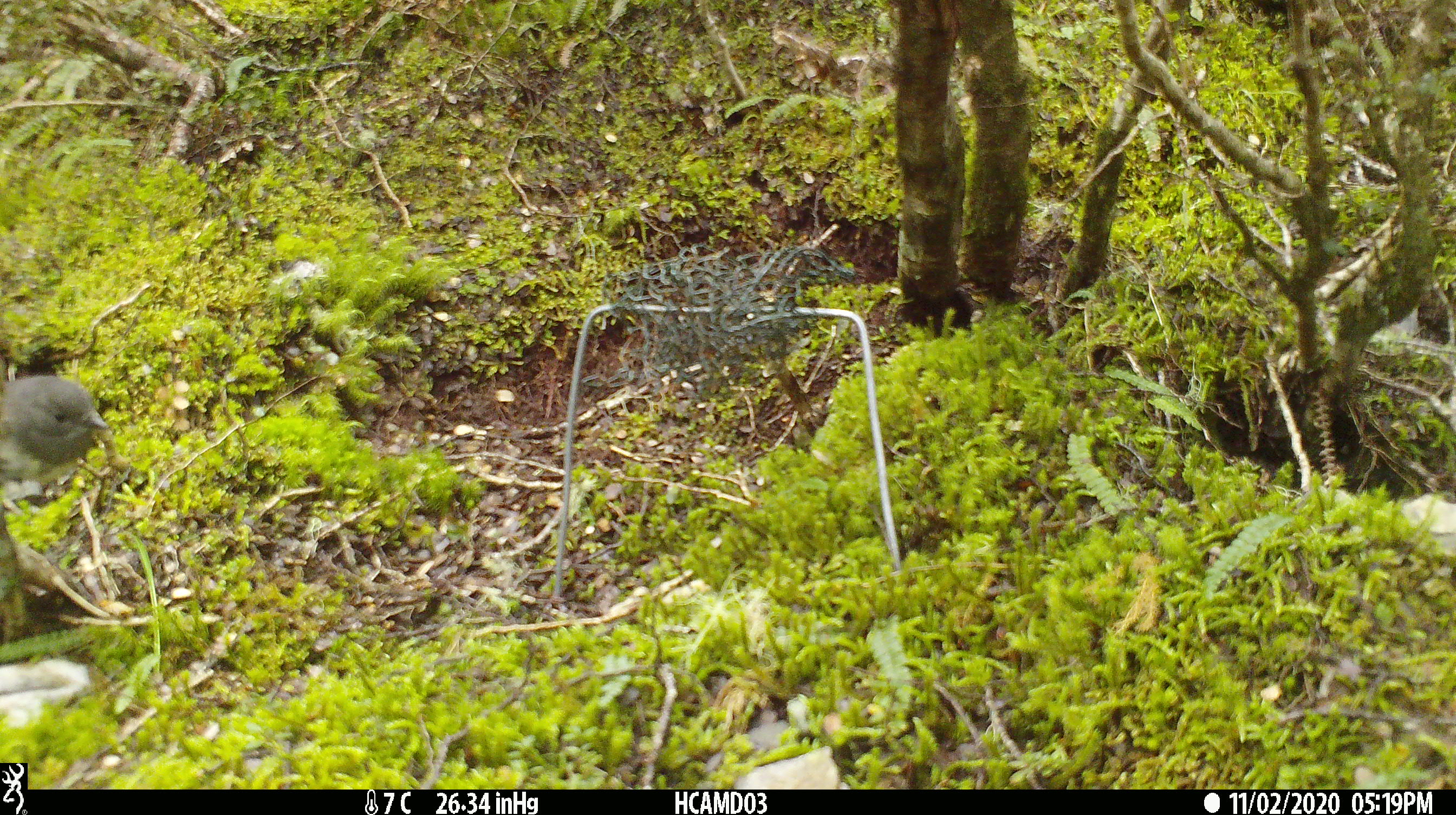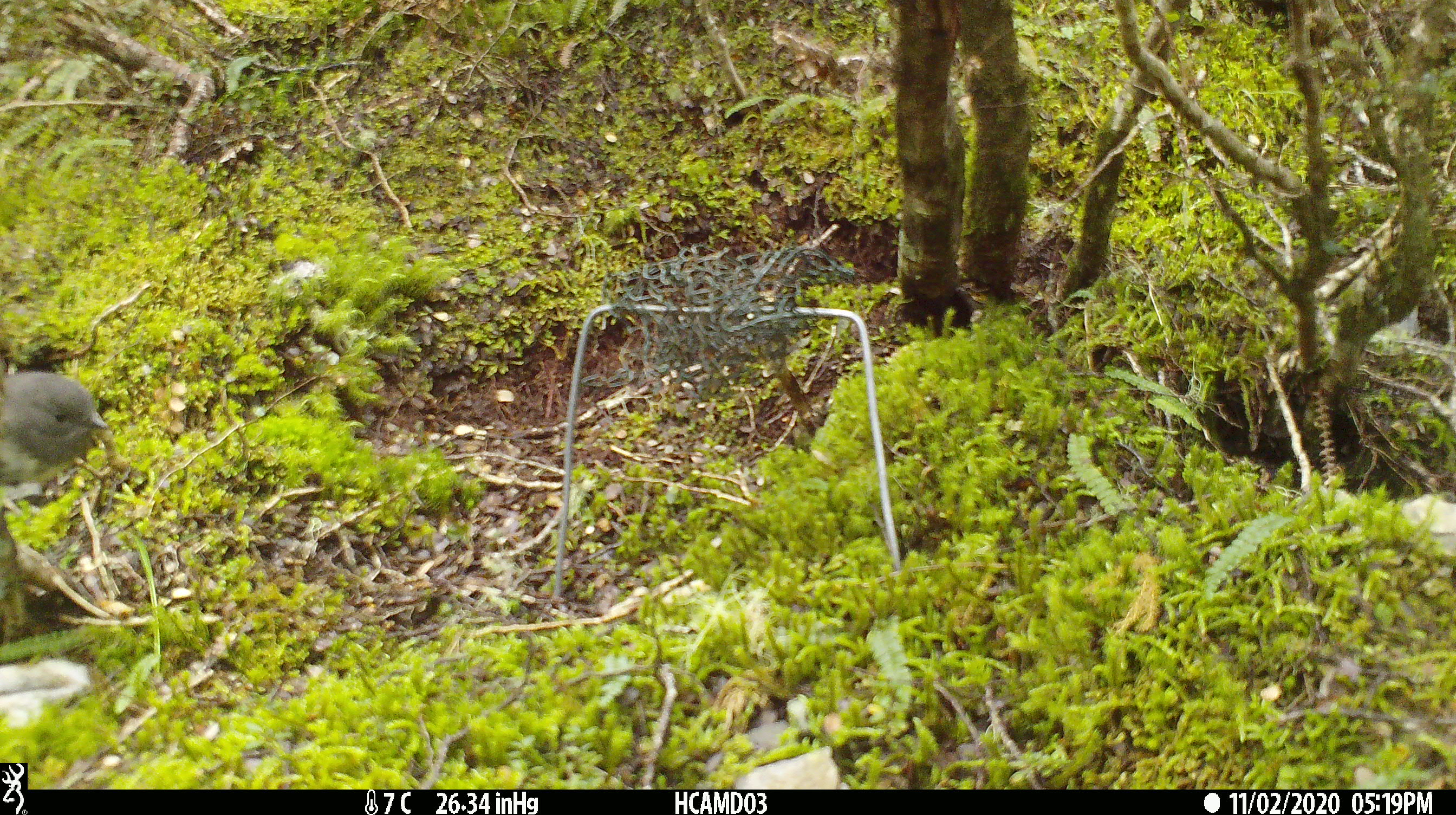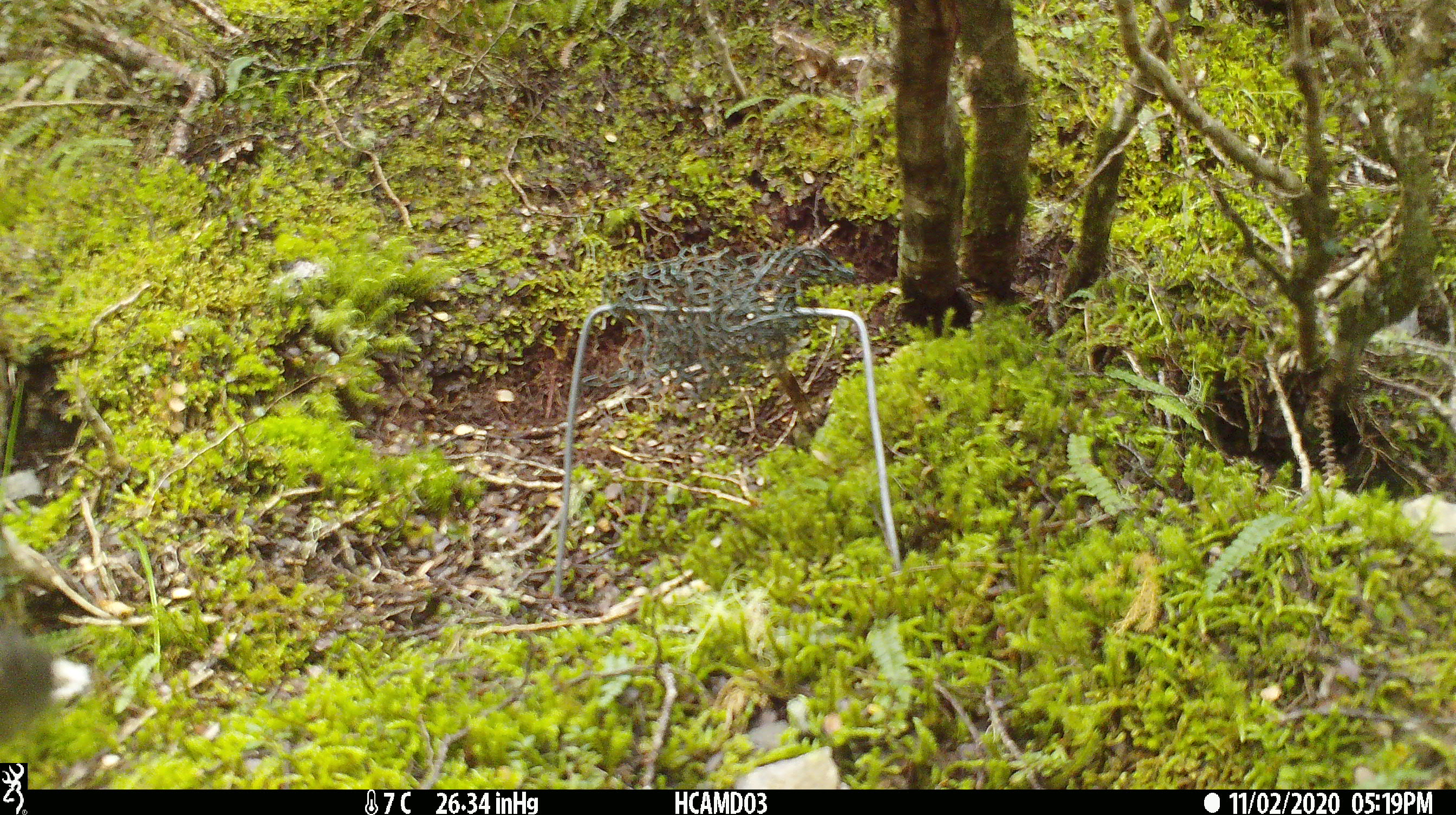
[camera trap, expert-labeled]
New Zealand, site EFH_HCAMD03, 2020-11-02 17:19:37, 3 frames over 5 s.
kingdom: Animalia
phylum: Chordata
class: Aves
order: Passeriformes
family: Petroicidae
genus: Petroica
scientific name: Petroica australis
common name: new zealand robin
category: robin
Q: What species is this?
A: Robin (new zealand robin) (Petroica australis).